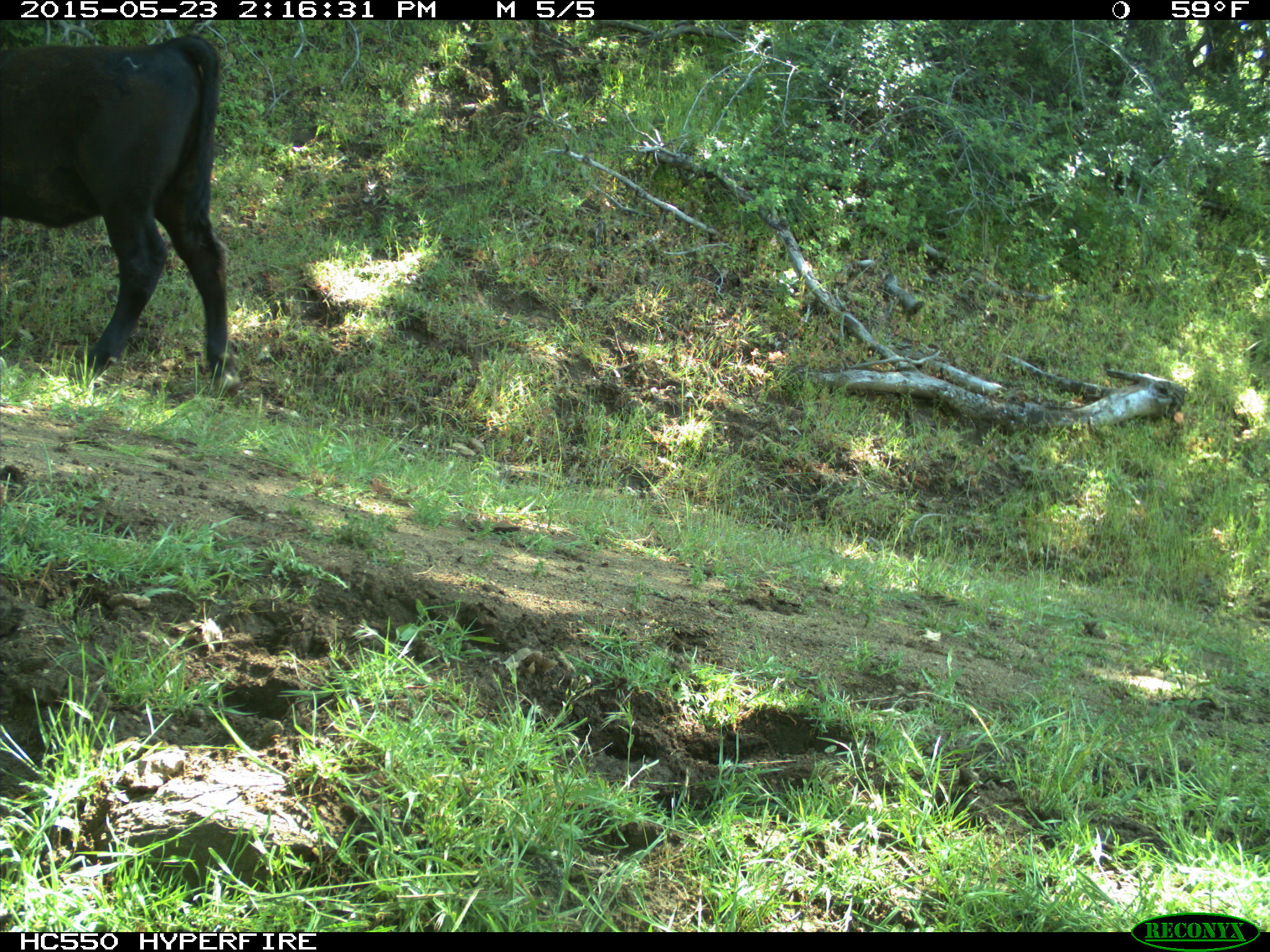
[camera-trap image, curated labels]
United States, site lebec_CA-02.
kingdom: Animalia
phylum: Chordata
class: Mammalia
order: Artiodactyla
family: Bovidae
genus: Bos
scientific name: Bos taurus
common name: domestic cow